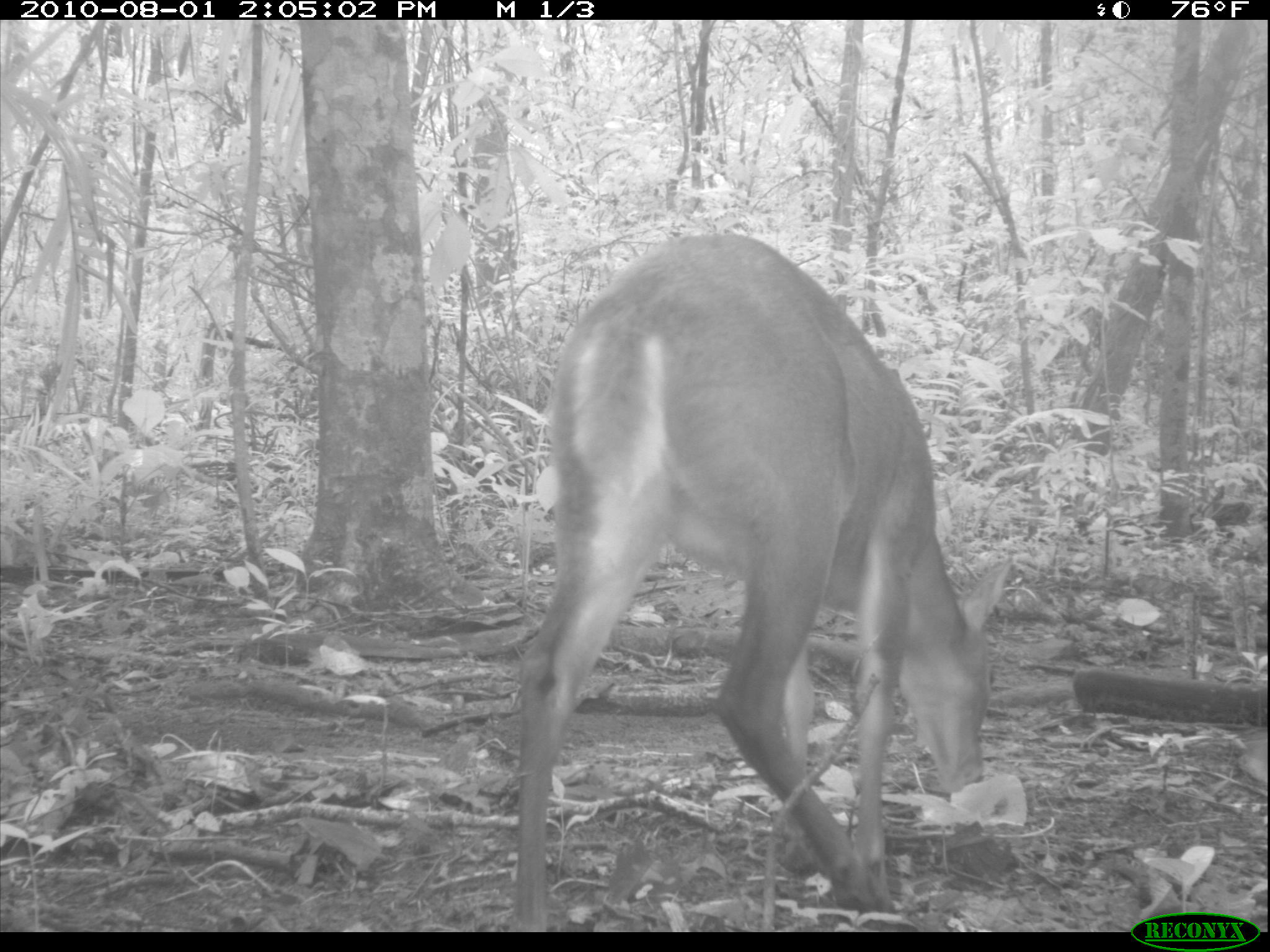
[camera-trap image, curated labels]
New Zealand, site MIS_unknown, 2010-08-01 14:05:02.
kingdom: Animalia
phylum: Chordata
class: Mammalia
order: Artiodactyla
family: Cervidae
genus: Odocoileus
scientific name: Odocoileus virginianus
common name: white-tailed deer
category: white tailed deer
White tailed deer (white-tailed deer) (Odocoileus virginianus).